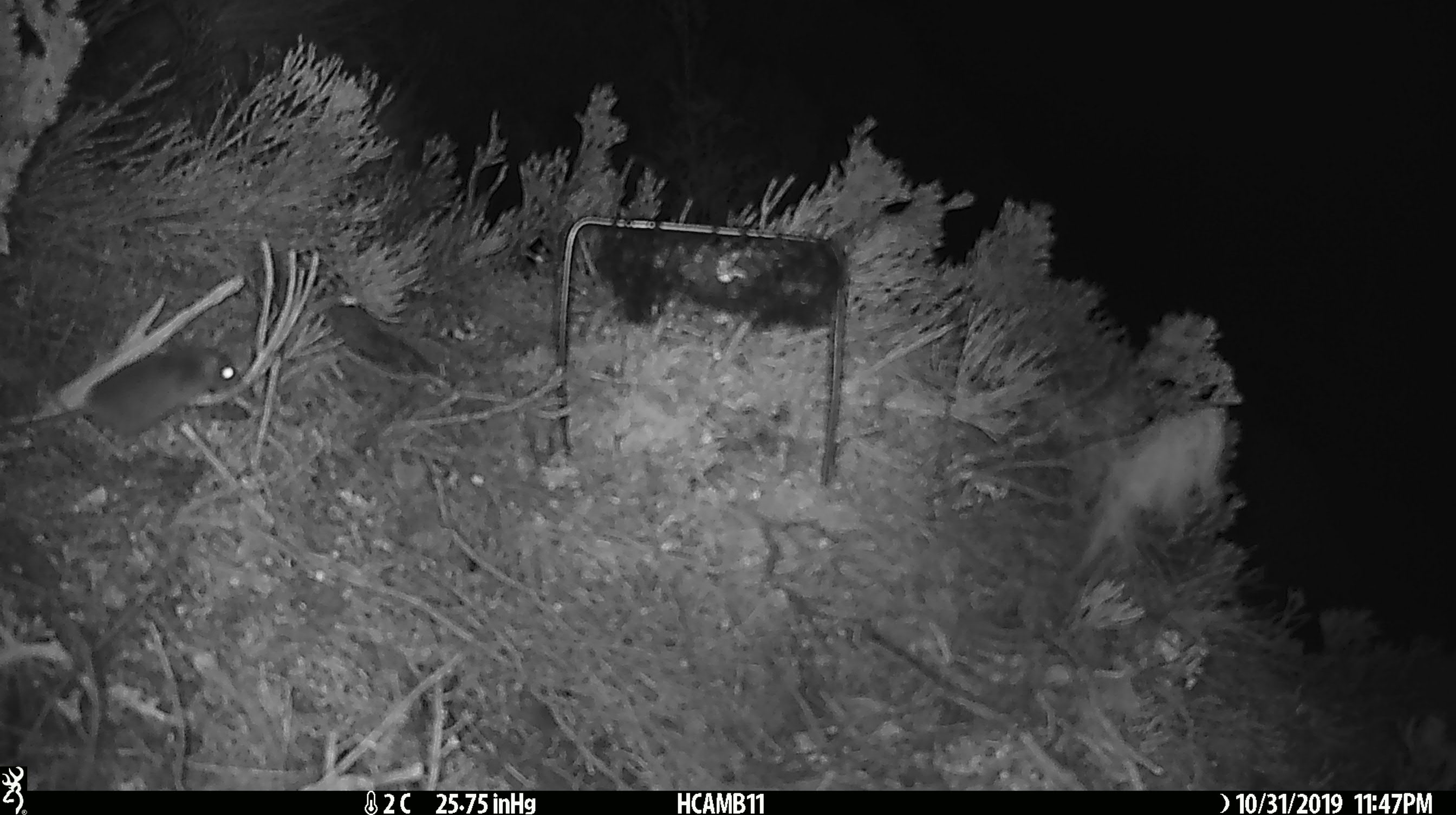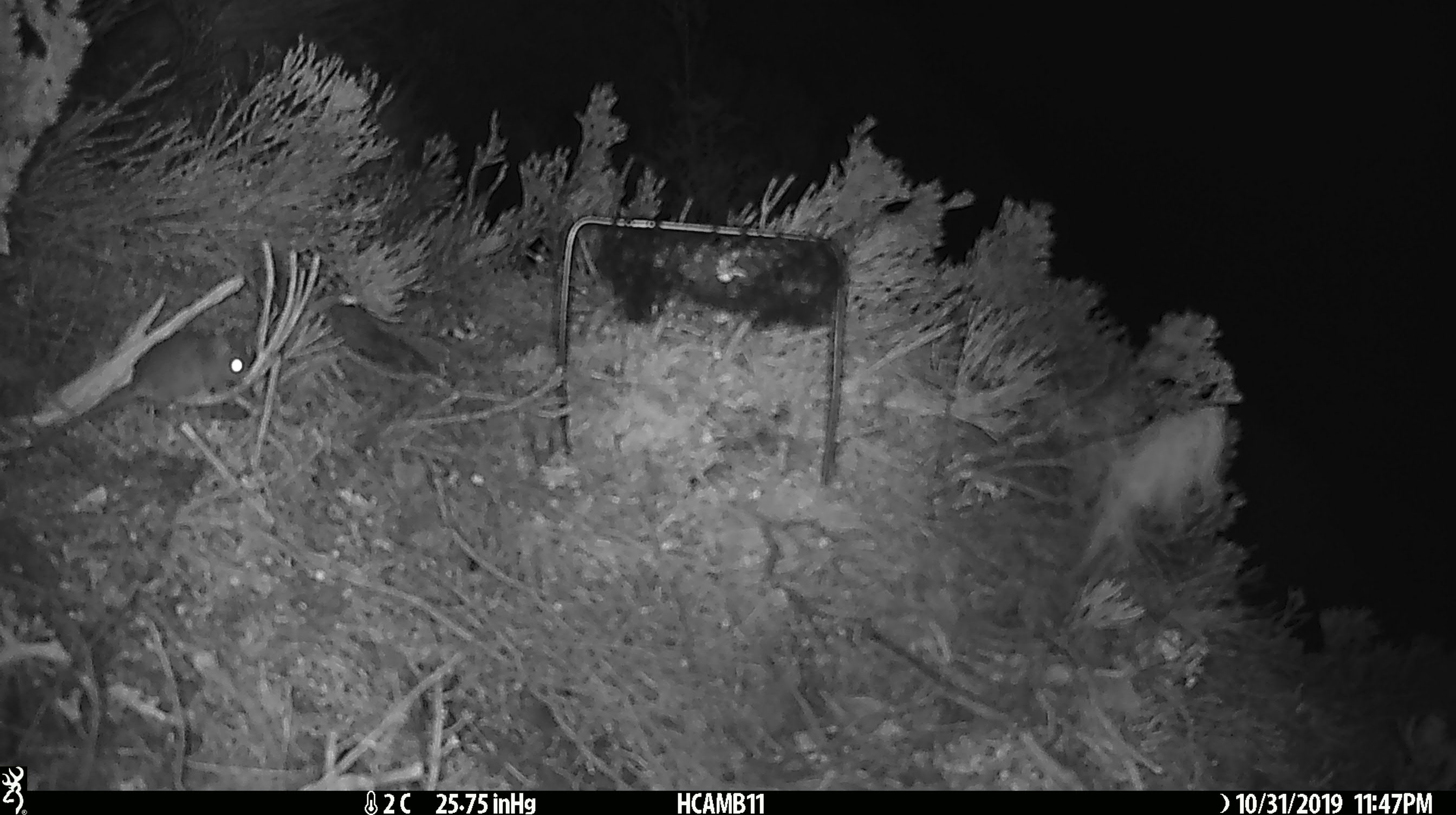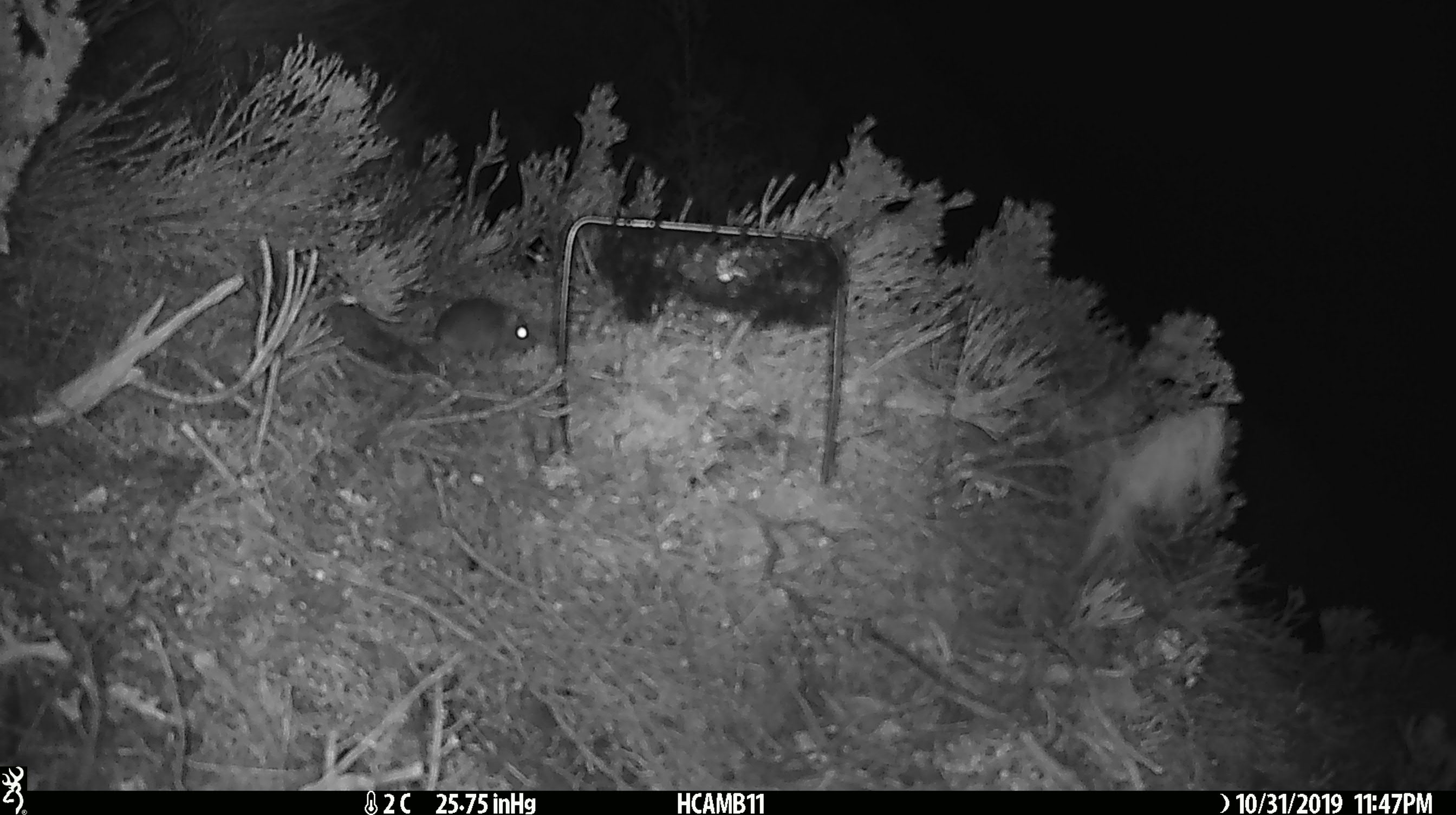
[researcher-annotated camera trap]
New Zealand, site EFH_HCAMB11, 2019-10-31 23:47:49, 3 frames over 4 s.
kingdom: Animalia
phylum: Chordata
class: Mammalia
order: Rodentia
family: Muridae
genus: Mus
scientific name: Mus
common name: mouse